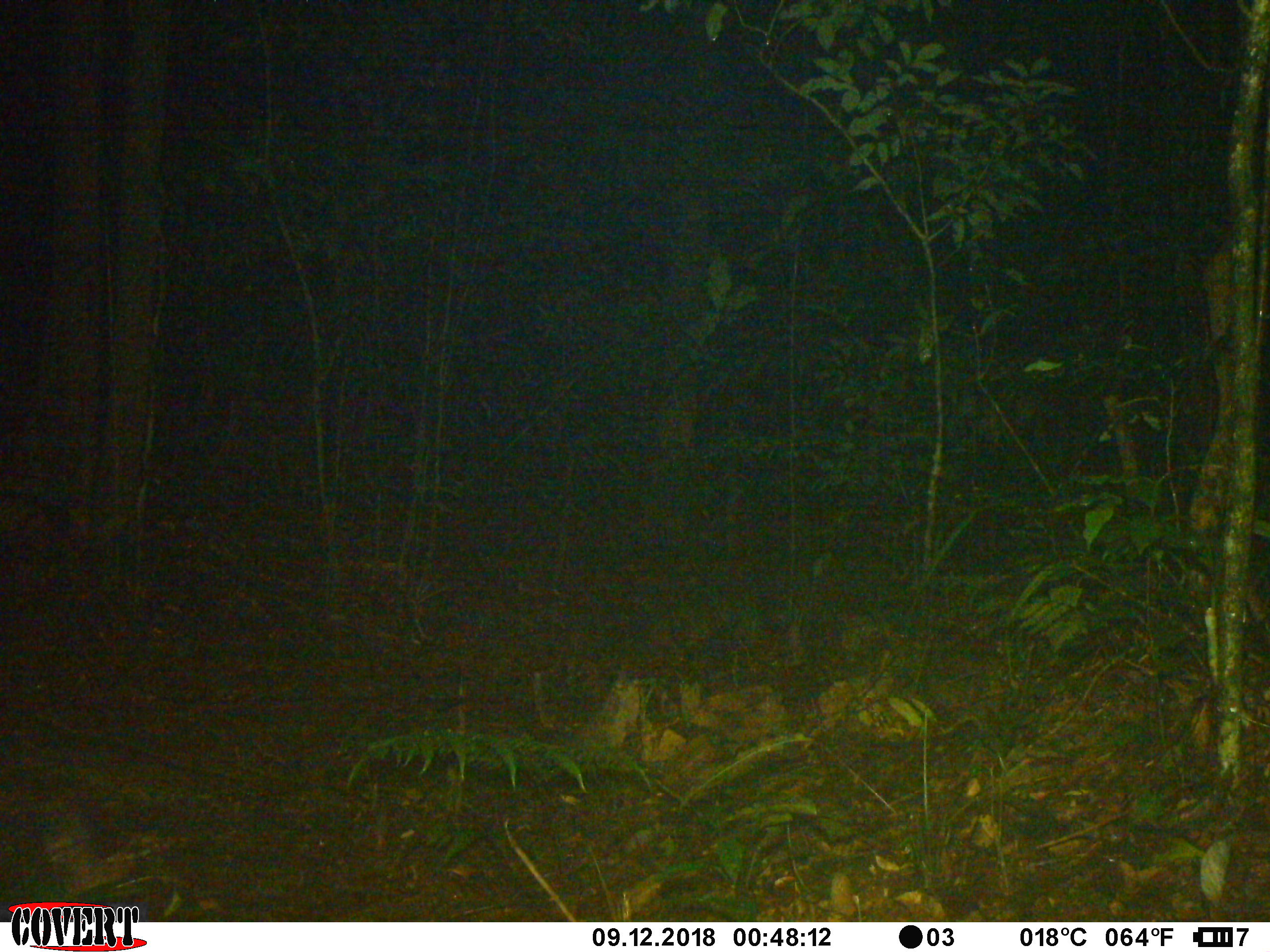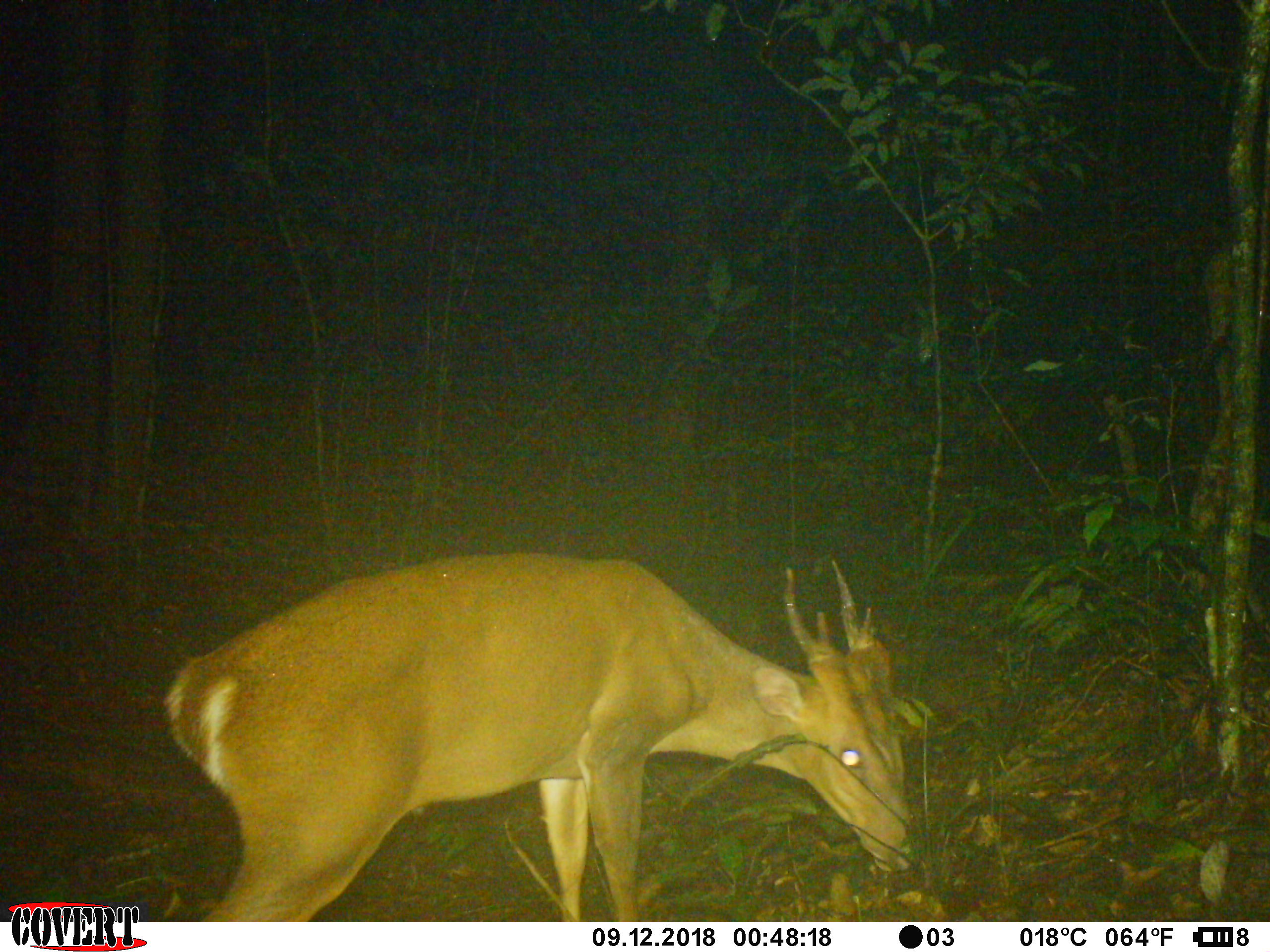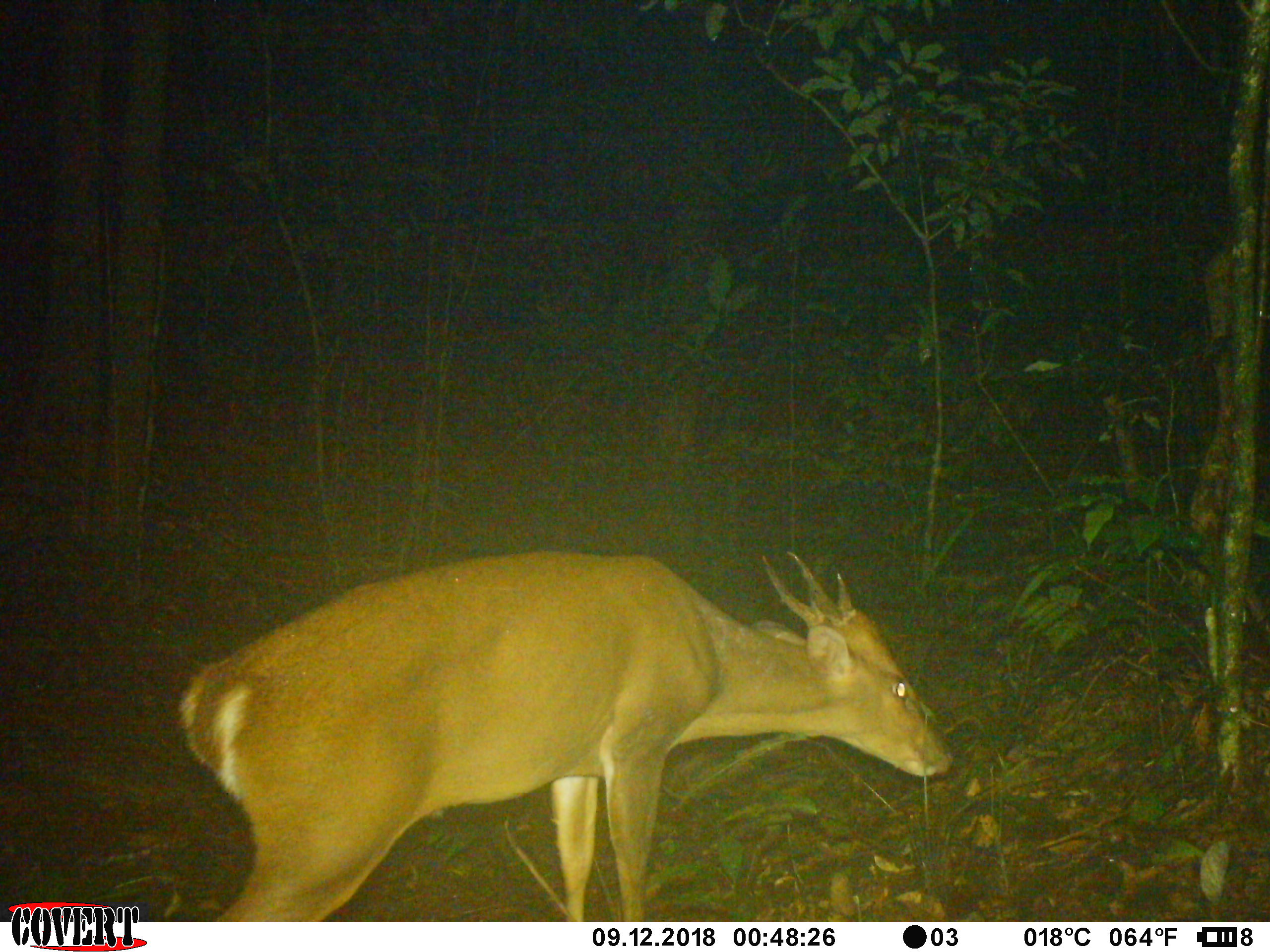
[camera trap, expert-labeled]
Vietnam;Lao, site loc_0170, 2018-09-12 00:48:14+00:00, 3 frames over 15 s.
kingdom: Animalia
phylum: Chordata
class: Mammalia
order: Artiodactyla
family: Cervidae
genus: Muntiacus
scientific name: Muntiacus vuquangensis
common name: large-antlered muntjac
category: large antlered muntjac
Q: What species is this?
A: Large antlered muntjac (large-antlered muntjac) (Muntiacus vuquangensis).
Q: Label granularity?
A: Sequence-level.